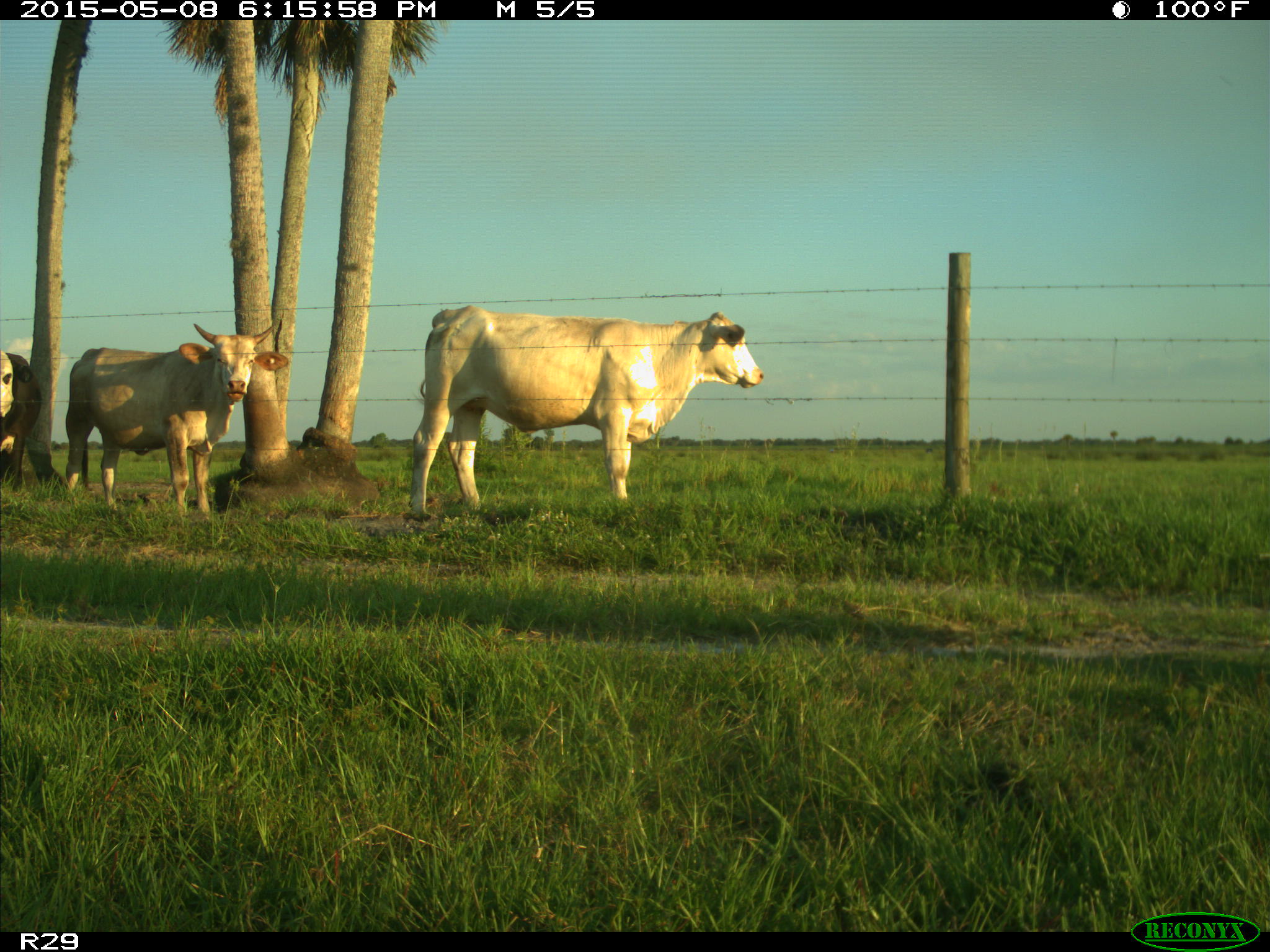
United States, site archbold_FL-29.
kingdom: Animalia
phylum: Chordata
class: Mammalia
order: Artiodactyla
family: Bovidae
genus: Bos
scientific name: Bos taurus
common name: domestic cow